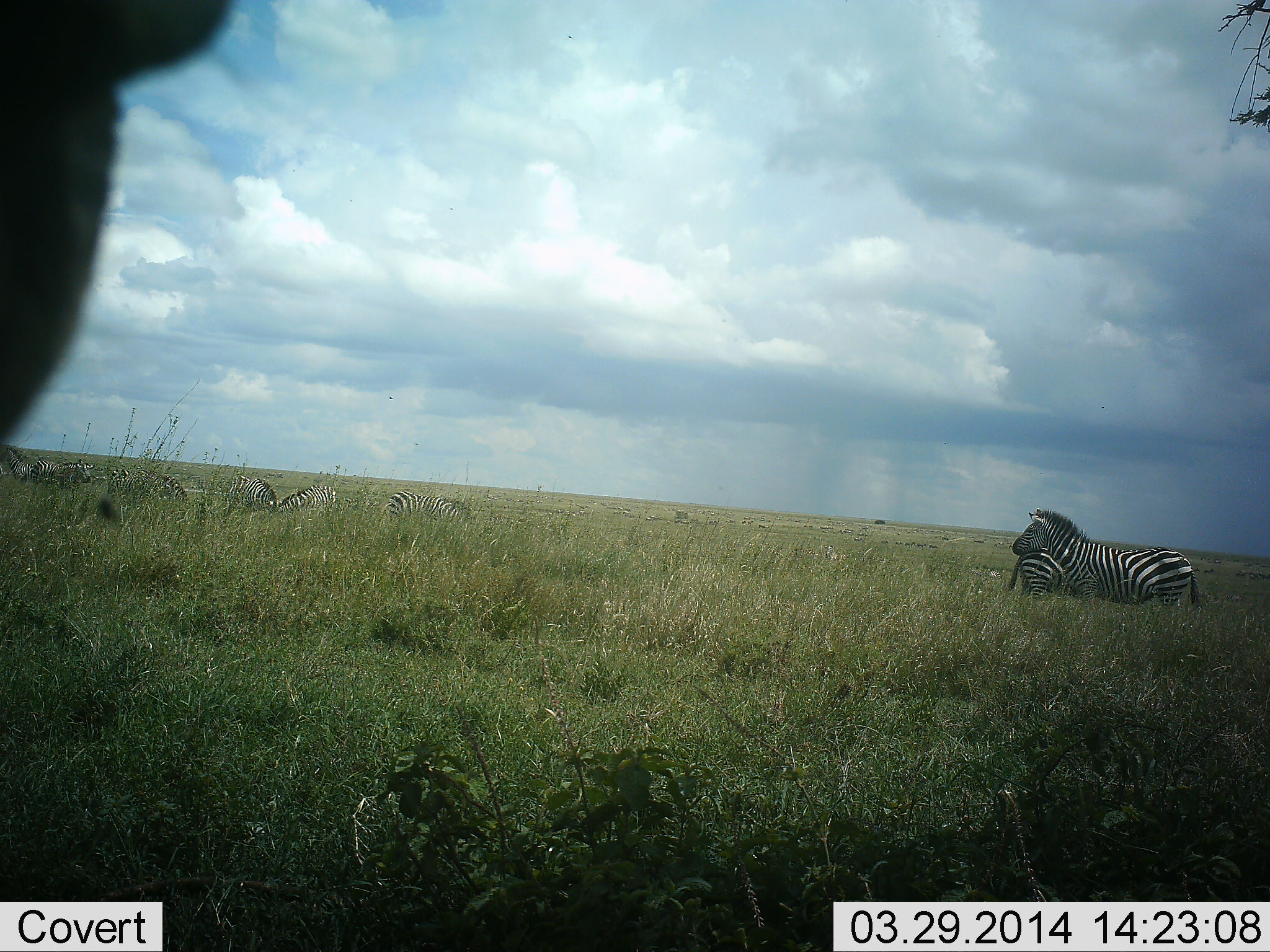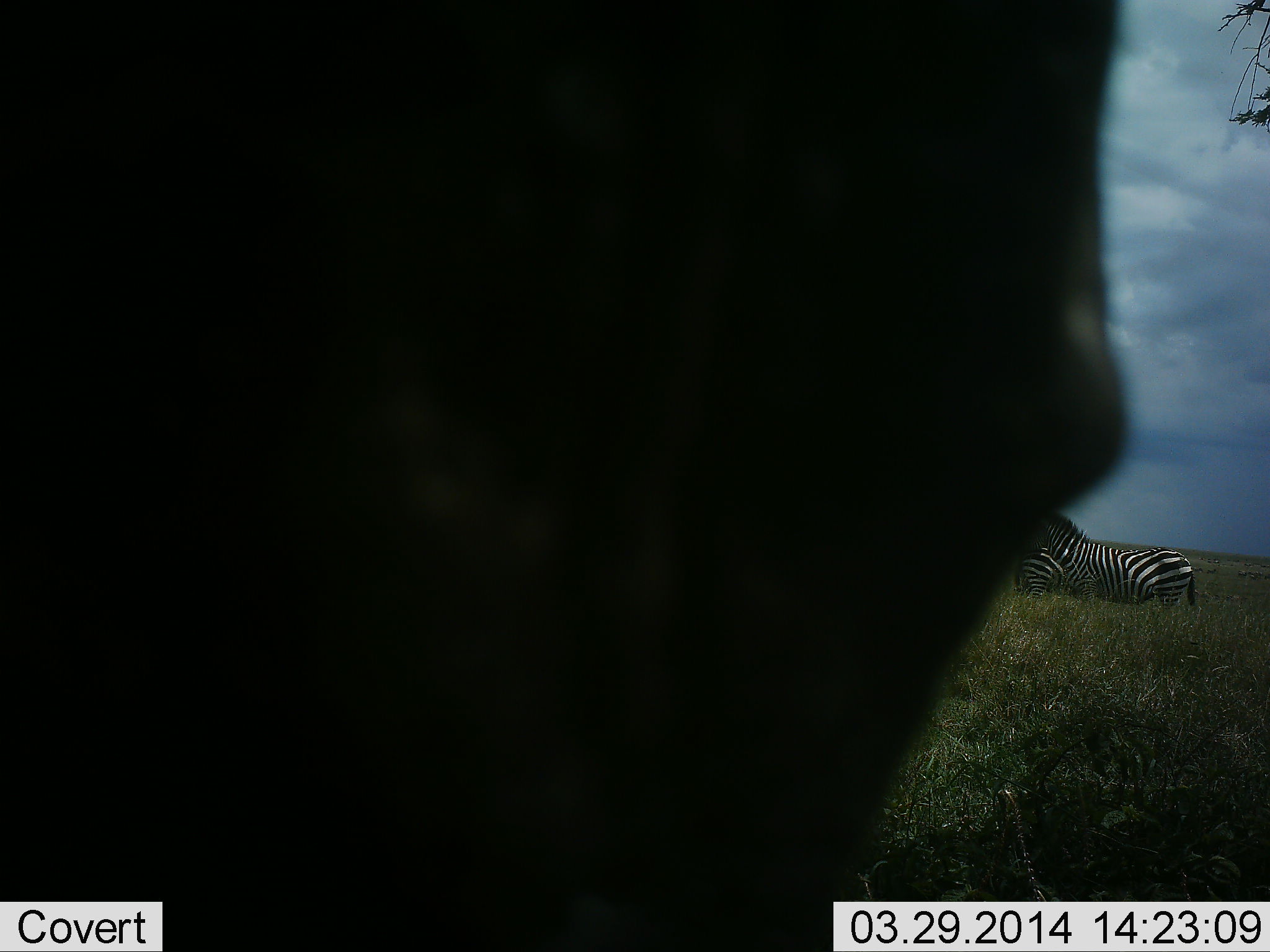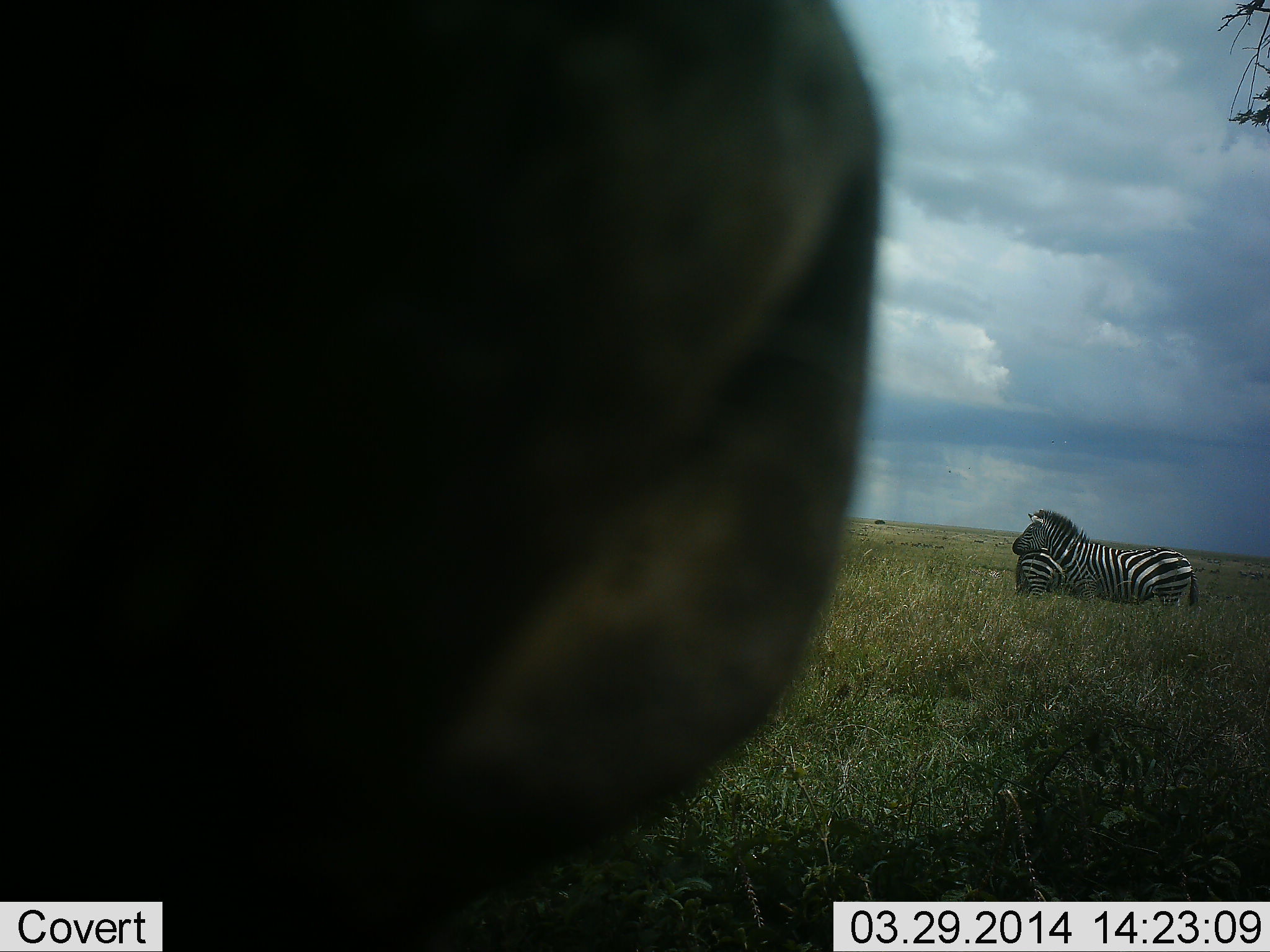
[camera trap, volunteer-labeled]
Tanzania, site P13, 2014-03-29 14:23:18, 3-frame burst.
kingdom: Animalia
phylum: Chordata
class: Mammalia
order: Perissodactyla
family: Equidae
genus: Equus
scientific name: Equus quagga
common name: plains zebra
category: zebra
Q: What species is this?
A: Zebra (plains zebra) (Equus quagga).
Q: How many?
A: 3.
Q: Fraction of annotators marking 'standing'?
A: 100%.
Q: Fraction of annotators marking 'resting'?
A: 10%.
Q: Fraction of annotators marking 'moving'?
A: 20%.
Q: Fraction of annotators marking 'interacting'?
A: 10%.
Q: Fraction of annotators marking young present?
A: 0%.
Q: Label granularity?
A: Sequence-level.